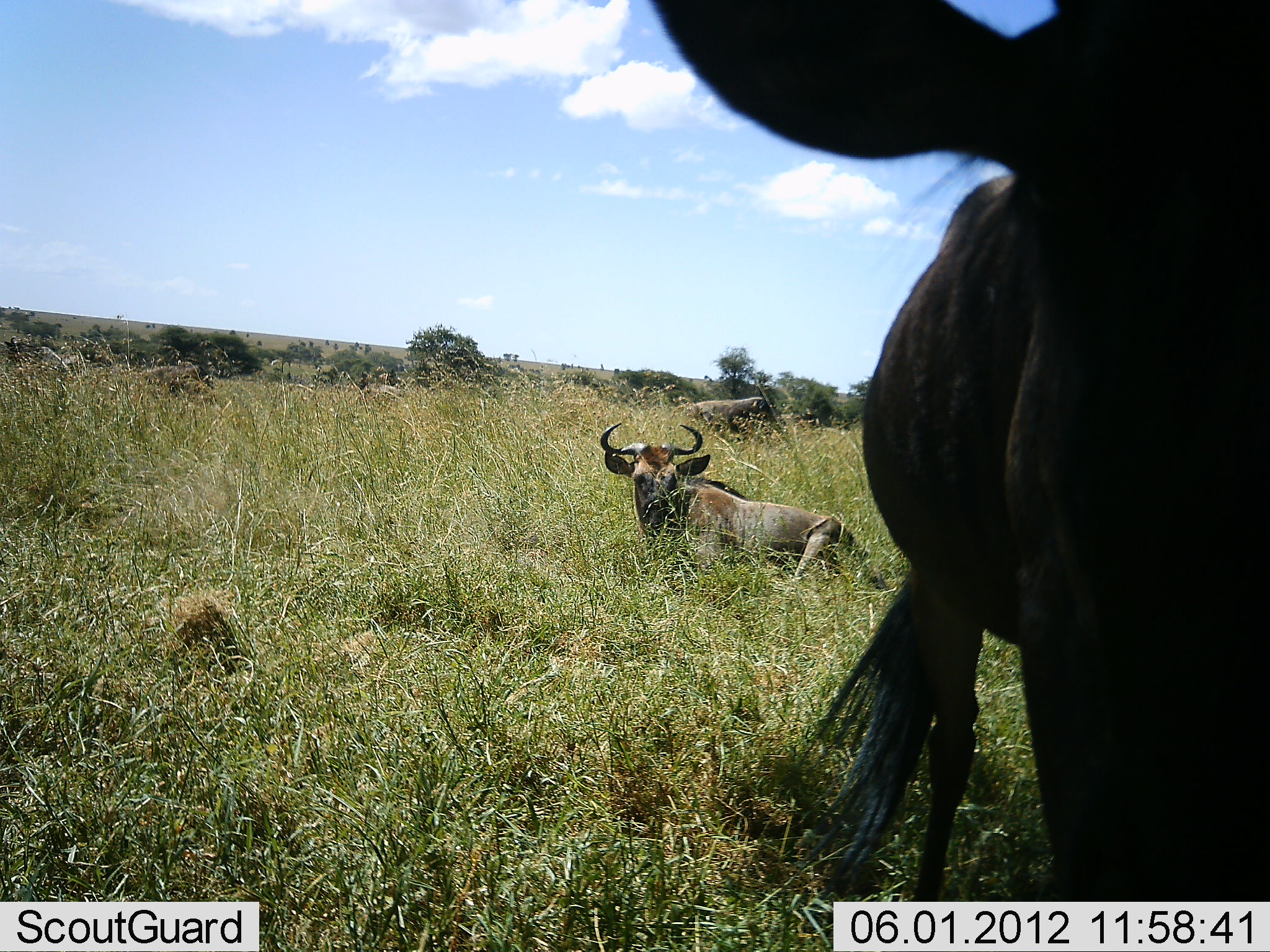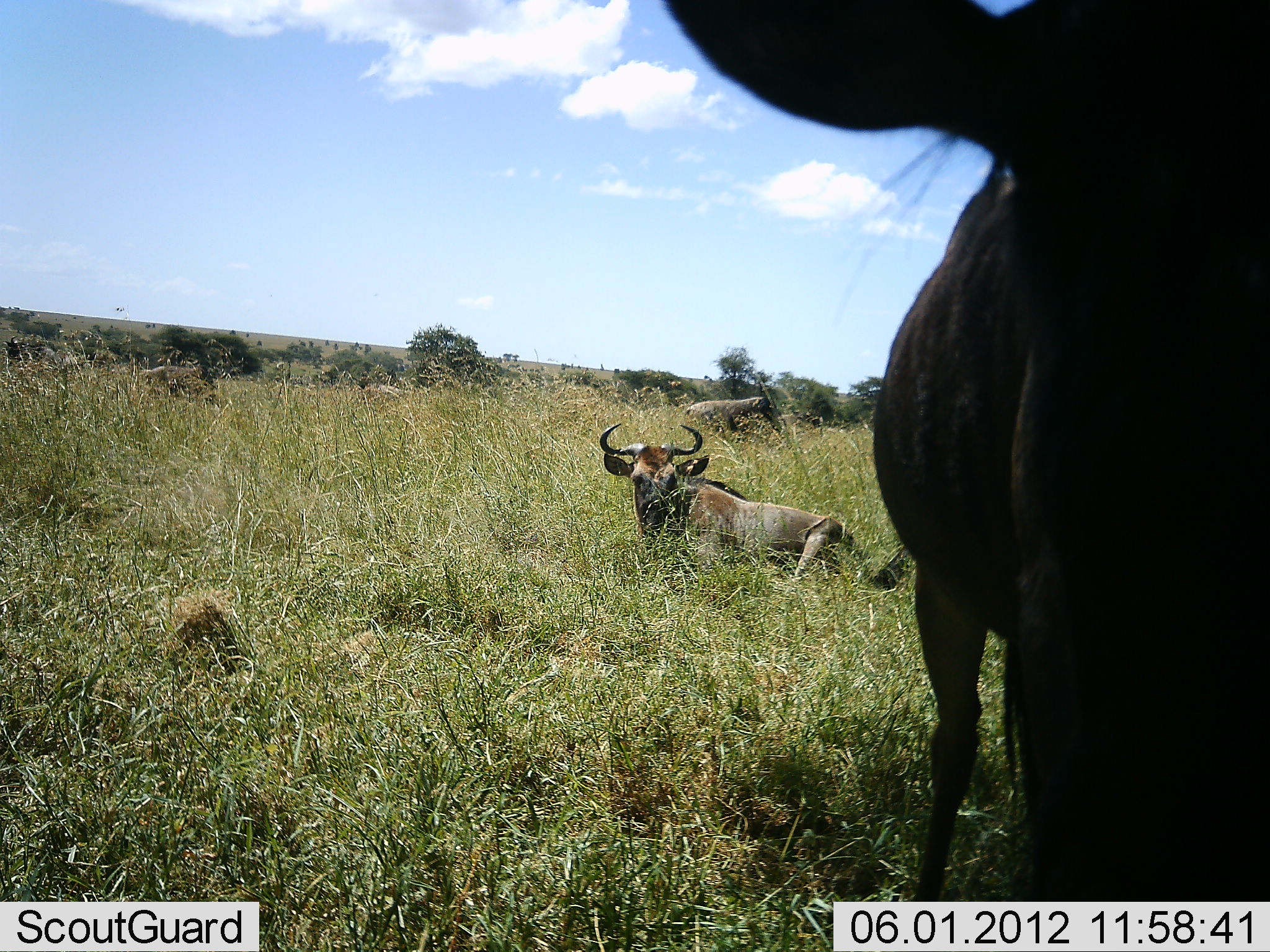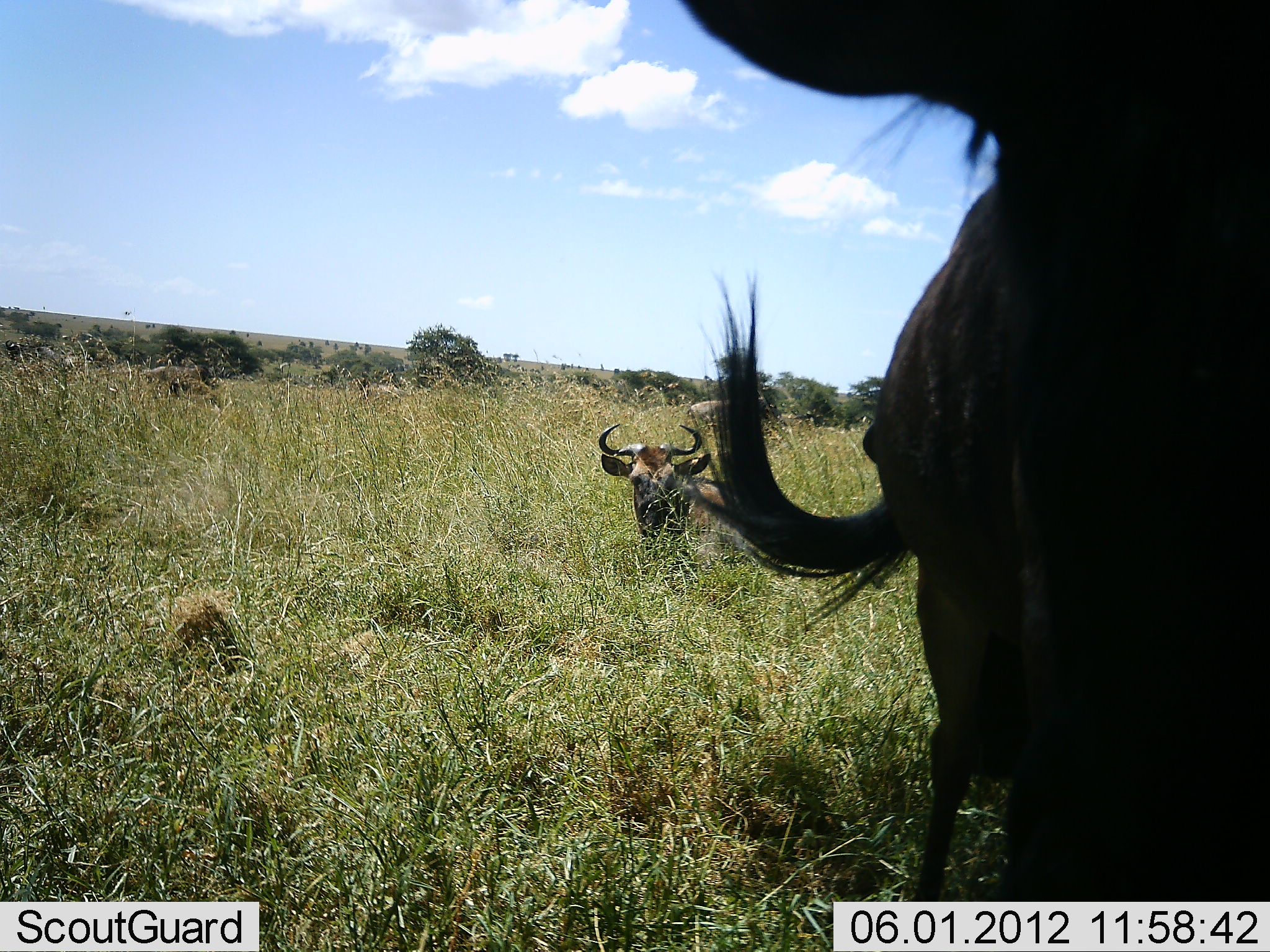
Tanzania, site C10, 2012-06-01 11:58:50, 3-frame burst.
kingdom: Animalia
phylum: Chordata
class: Mammalia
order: Artiodactyla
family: Bovidae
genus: Connochaetes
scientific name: Connochaetes taurinus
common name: blue wildebeest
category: wildebeest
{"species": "wildebeest (blue wildebeest) (Connochaetes taurinus)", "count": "4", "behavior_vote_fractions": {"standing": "80%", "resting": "100%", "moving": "10%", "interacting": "0%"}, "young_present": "10%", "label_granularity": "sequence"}